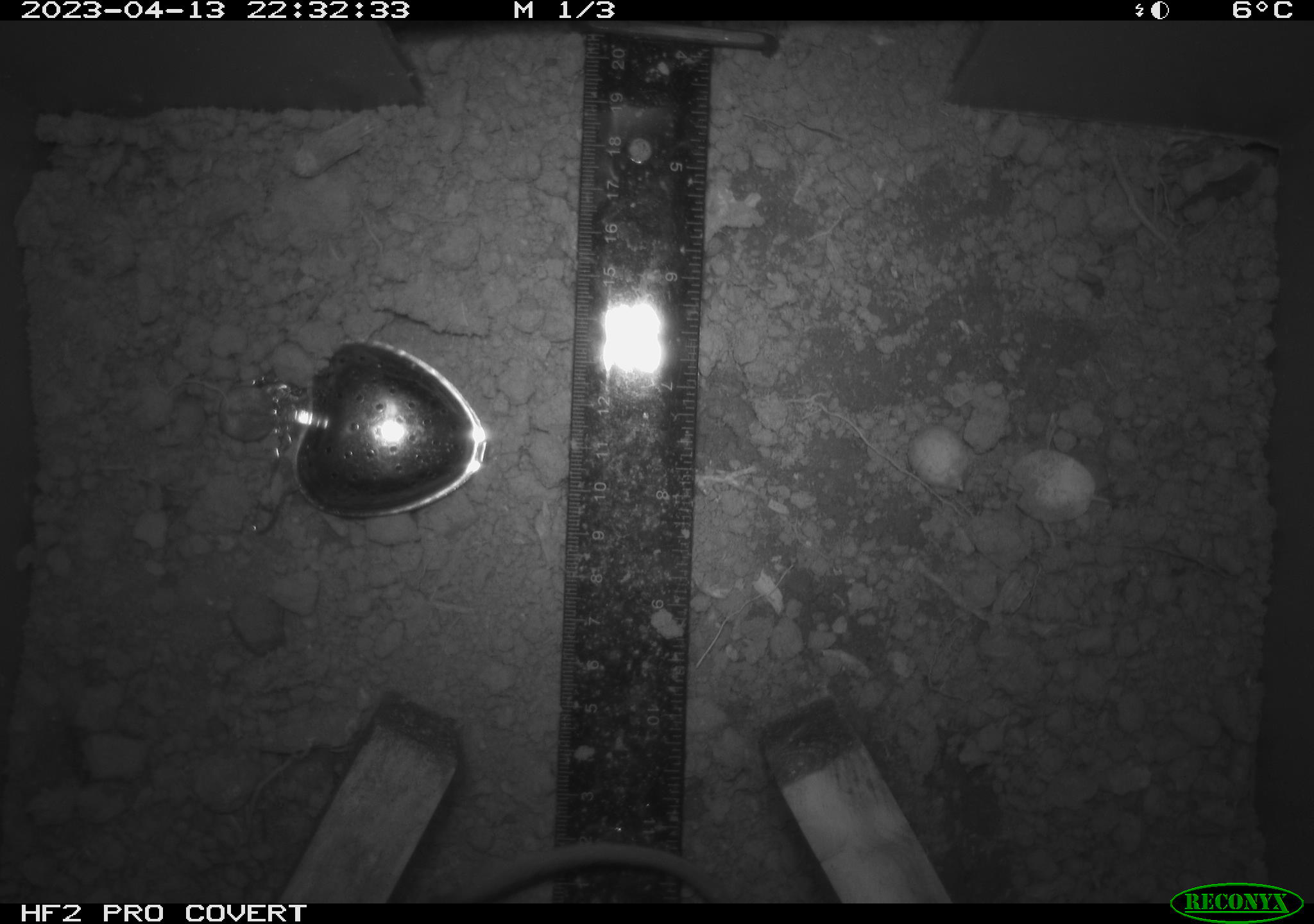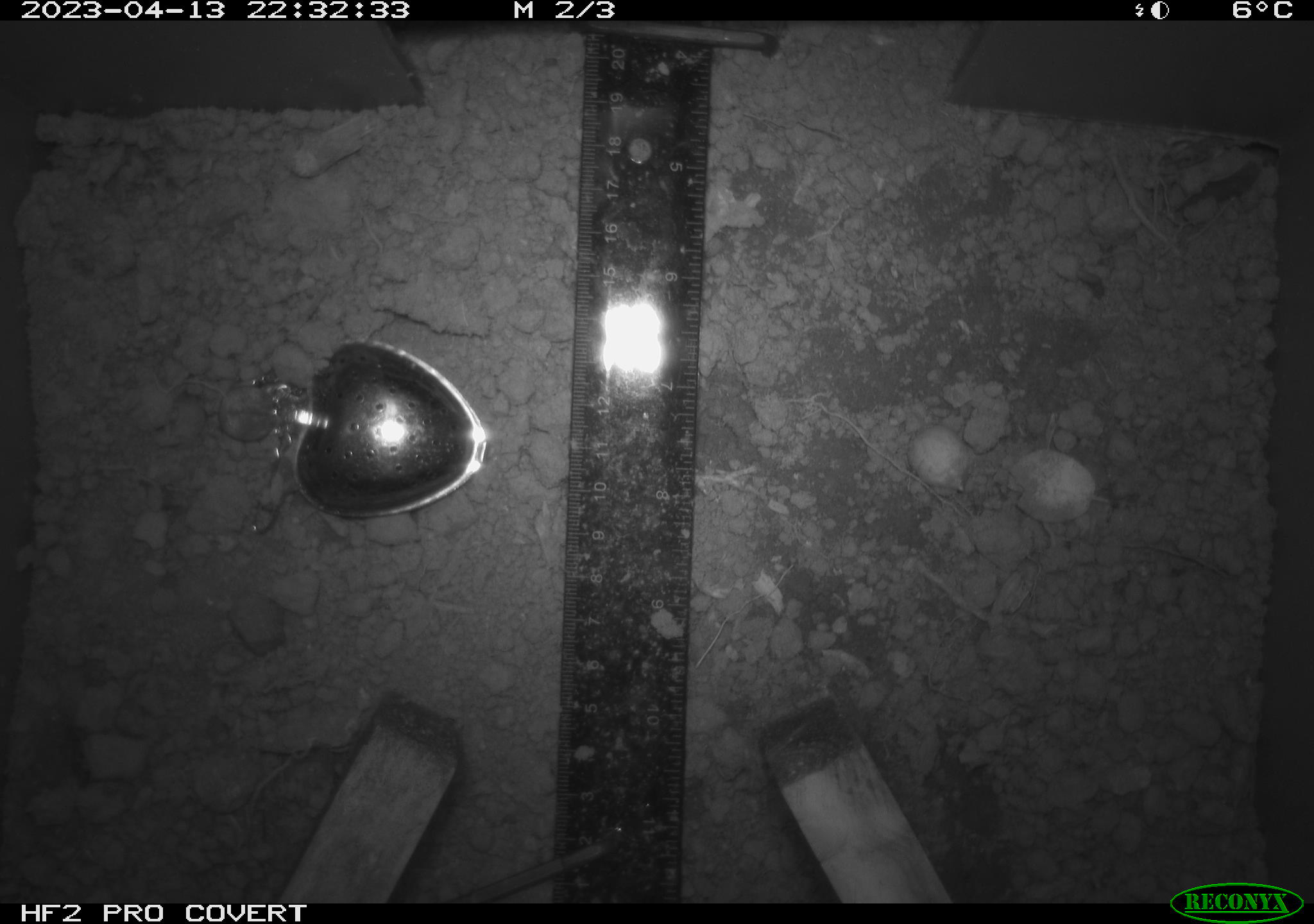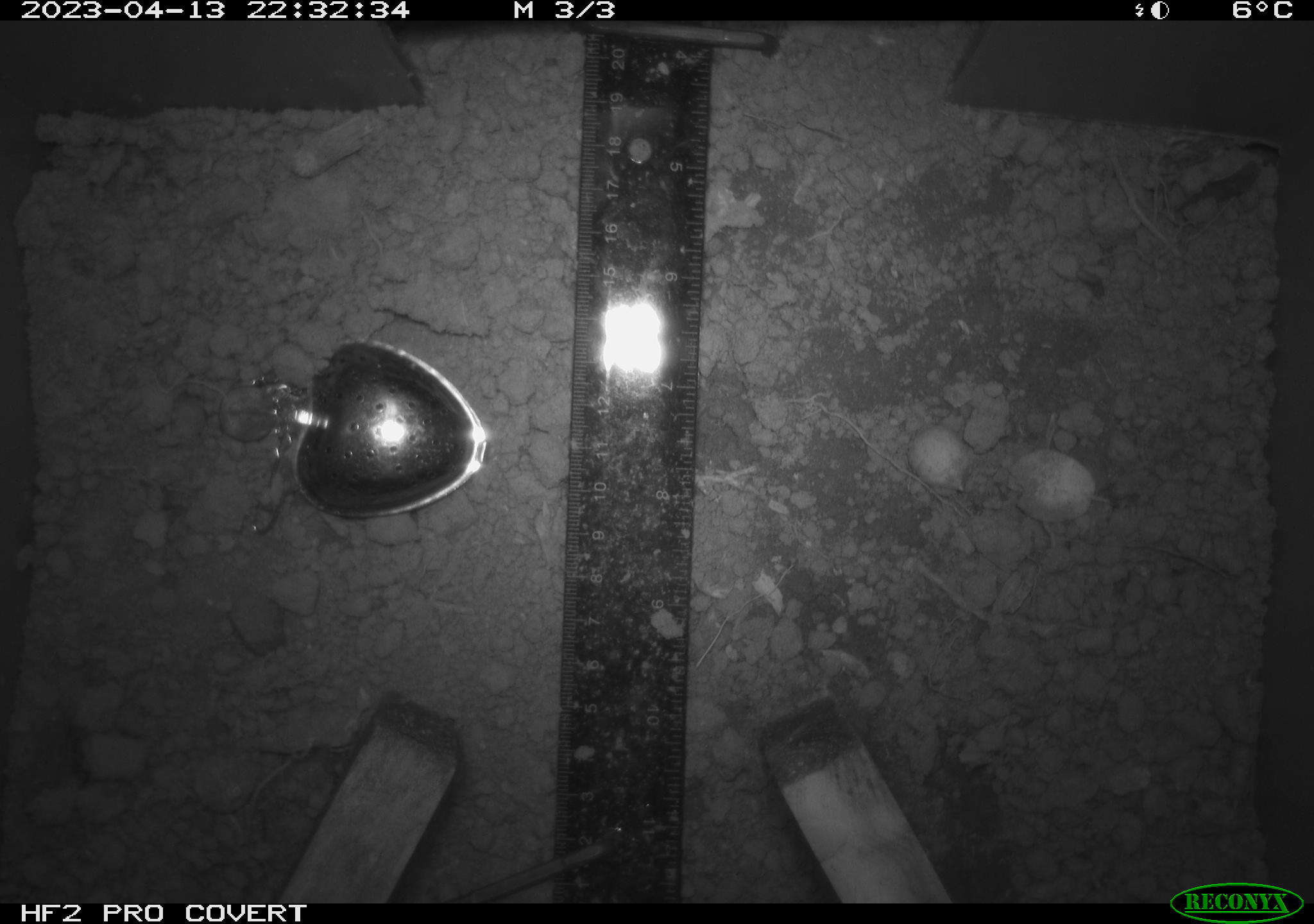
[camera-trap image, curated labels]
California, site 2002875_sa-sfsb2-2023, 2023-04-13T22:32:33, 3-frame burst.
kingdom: Animalia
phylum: Chordata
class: Mammalia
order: Rodentia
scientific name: Rodentia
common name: mouse species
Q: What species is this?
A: Mouse species (Rodentia).